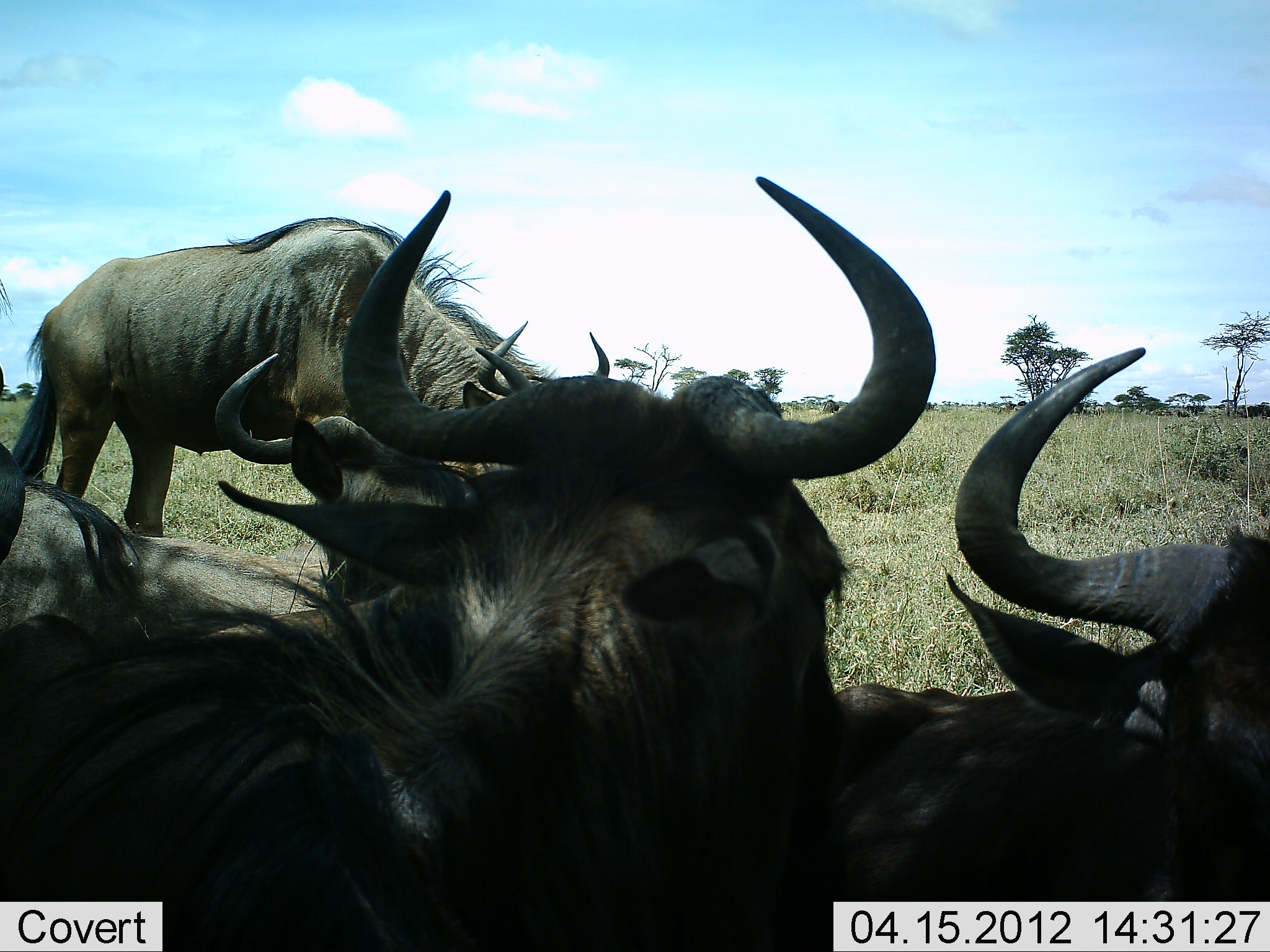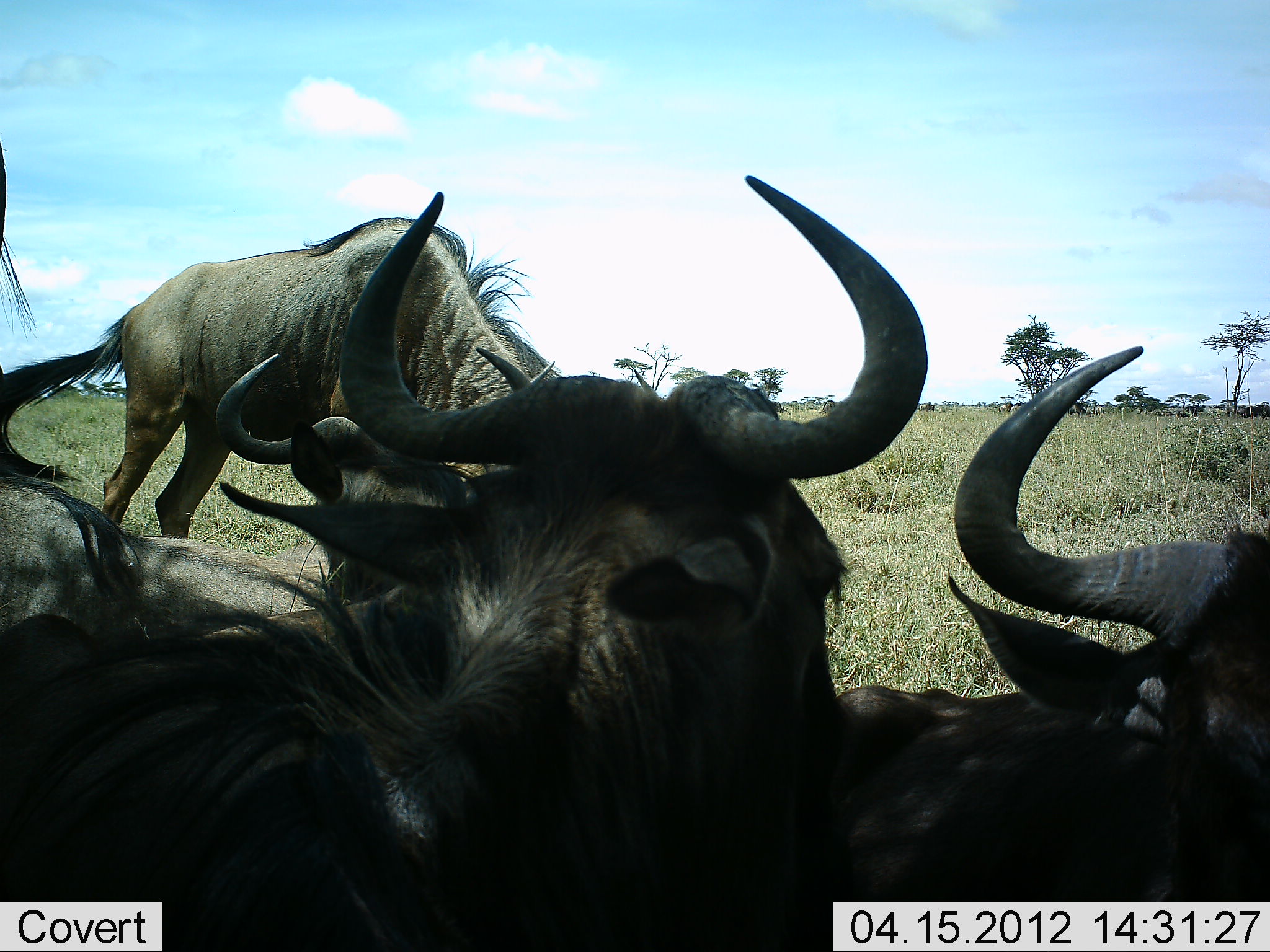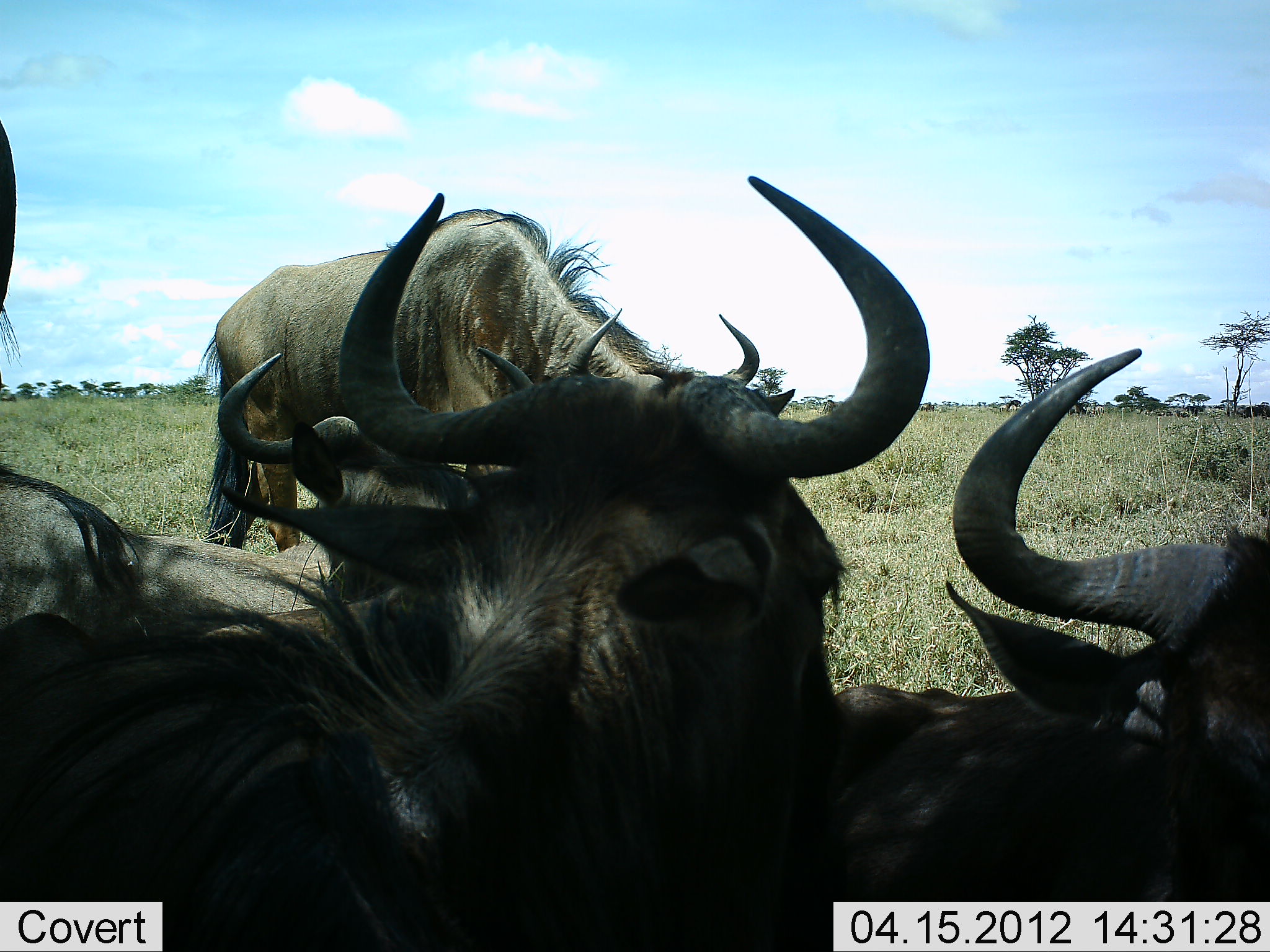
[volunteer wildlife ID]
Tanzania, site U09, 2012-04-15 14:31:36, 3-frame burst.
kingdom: Animalia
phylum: Chordata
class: Mammalia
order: Artiodactyla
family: Bovidae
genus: Connochaetes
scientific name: Connochaetes taurinus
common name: blue wildebeest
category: wildebeest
Wildebeest (blue wildebeest) (Connochaetes taurinus), count 4. Behavior (volunteer vote fractions): standing 41%, resting 76%, moving 47%, interacting 0%. Young present (vote fraction): 0%. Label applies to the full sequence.